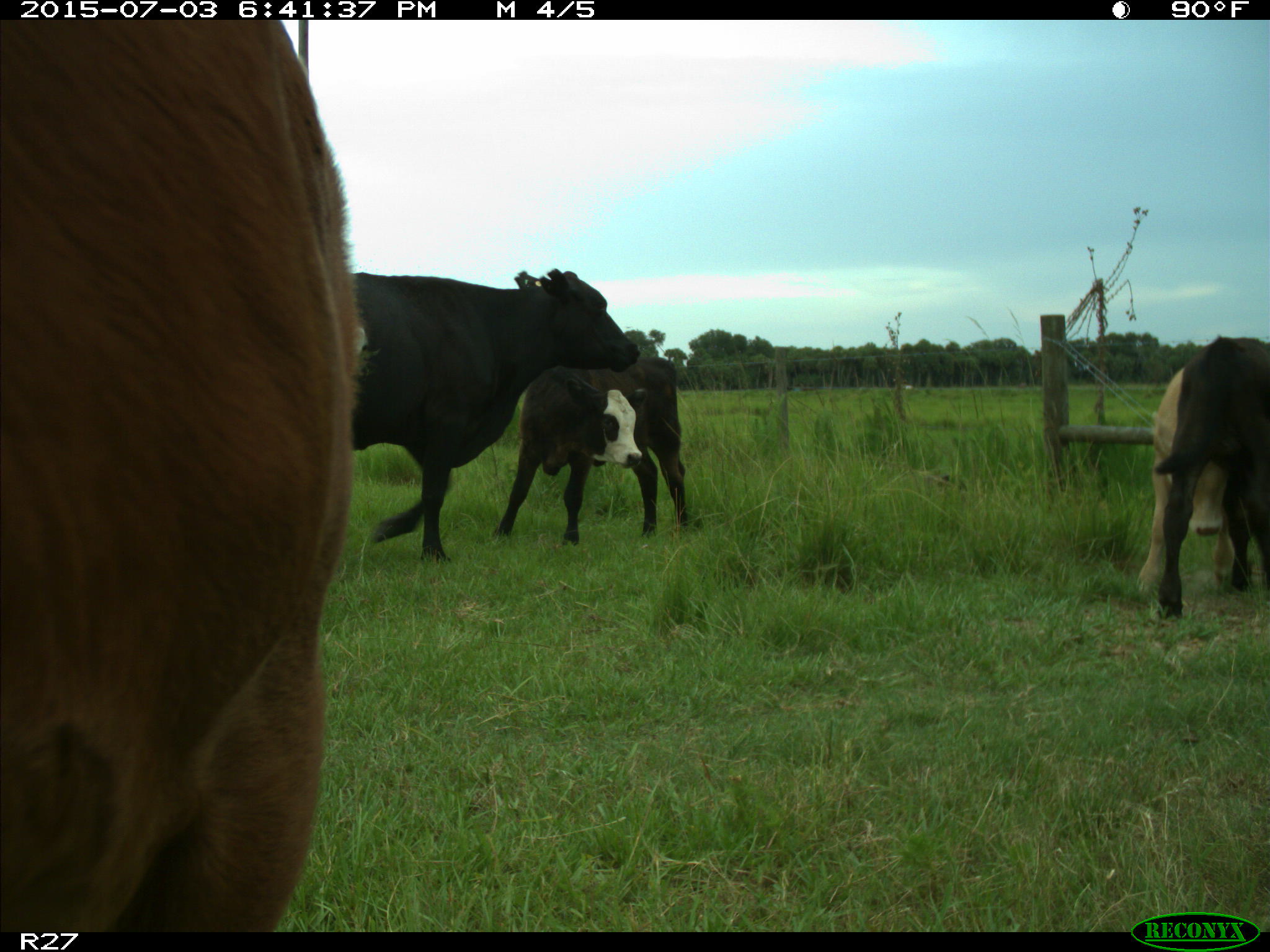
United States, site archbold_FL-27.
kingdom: Animalia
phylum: Chordata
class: Mammalia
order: Artiodactyla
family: Bovidae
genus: Bos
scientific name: Bos taurus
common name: domestic cow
Bos taurus (domestic cow).